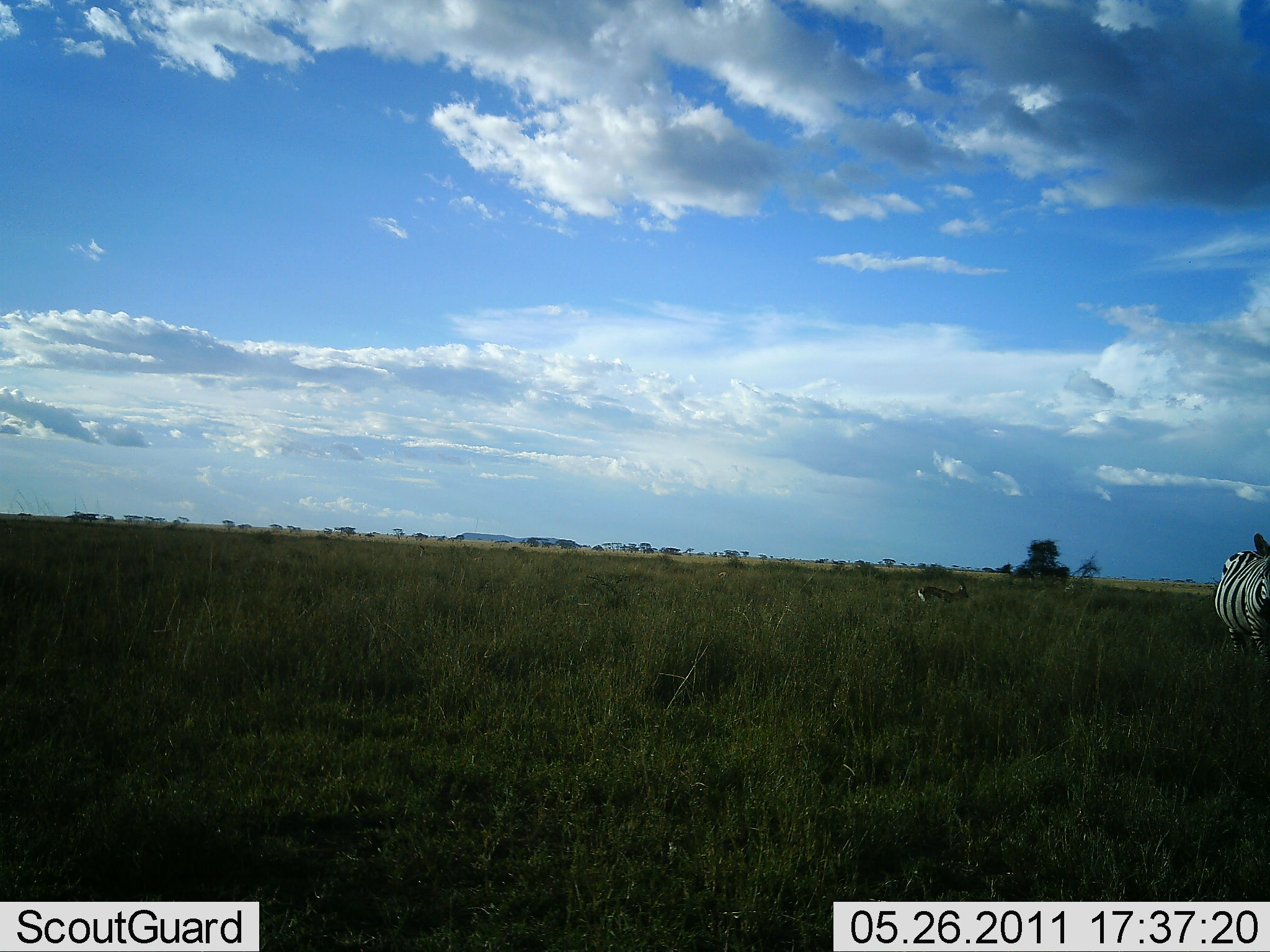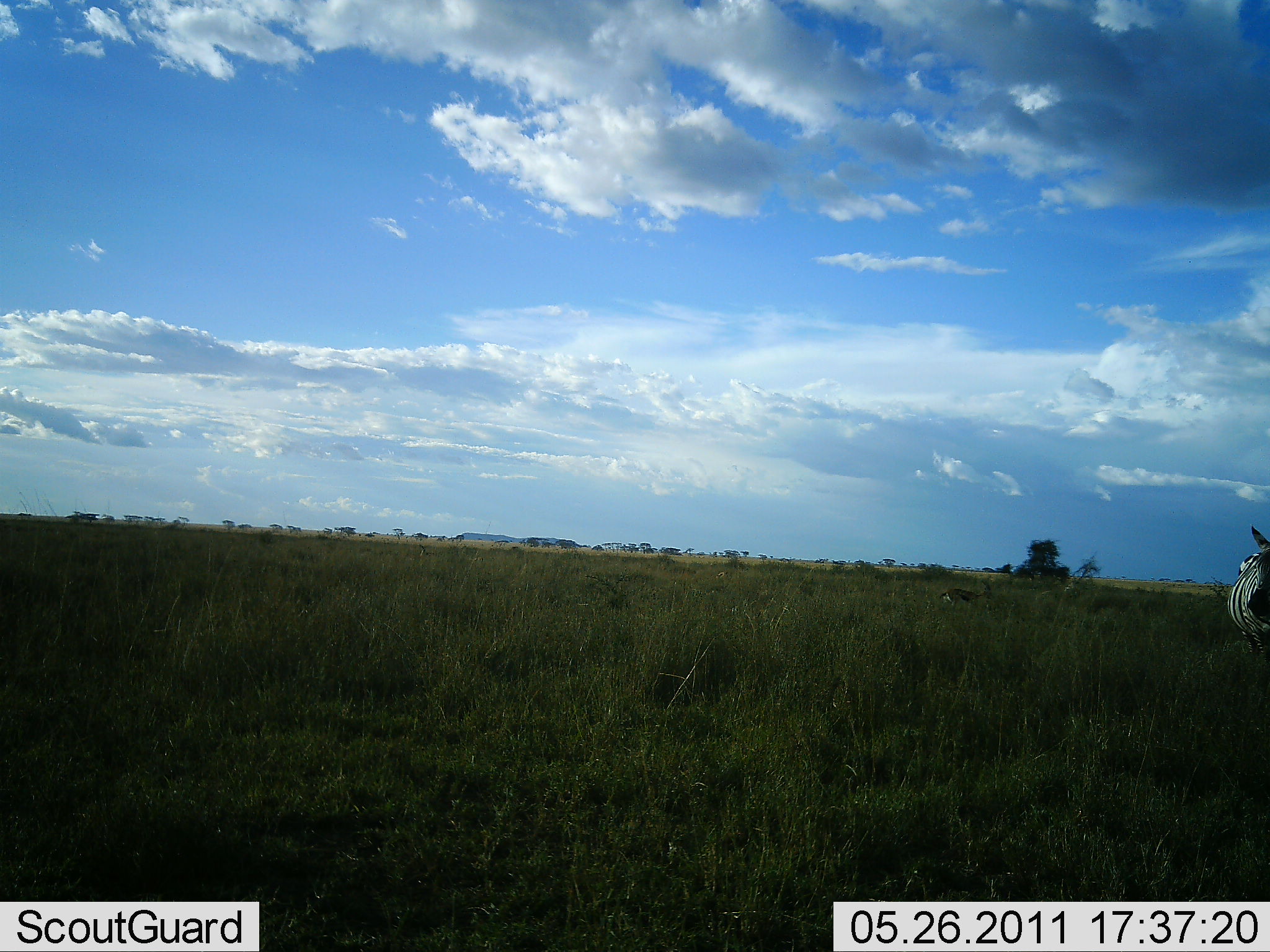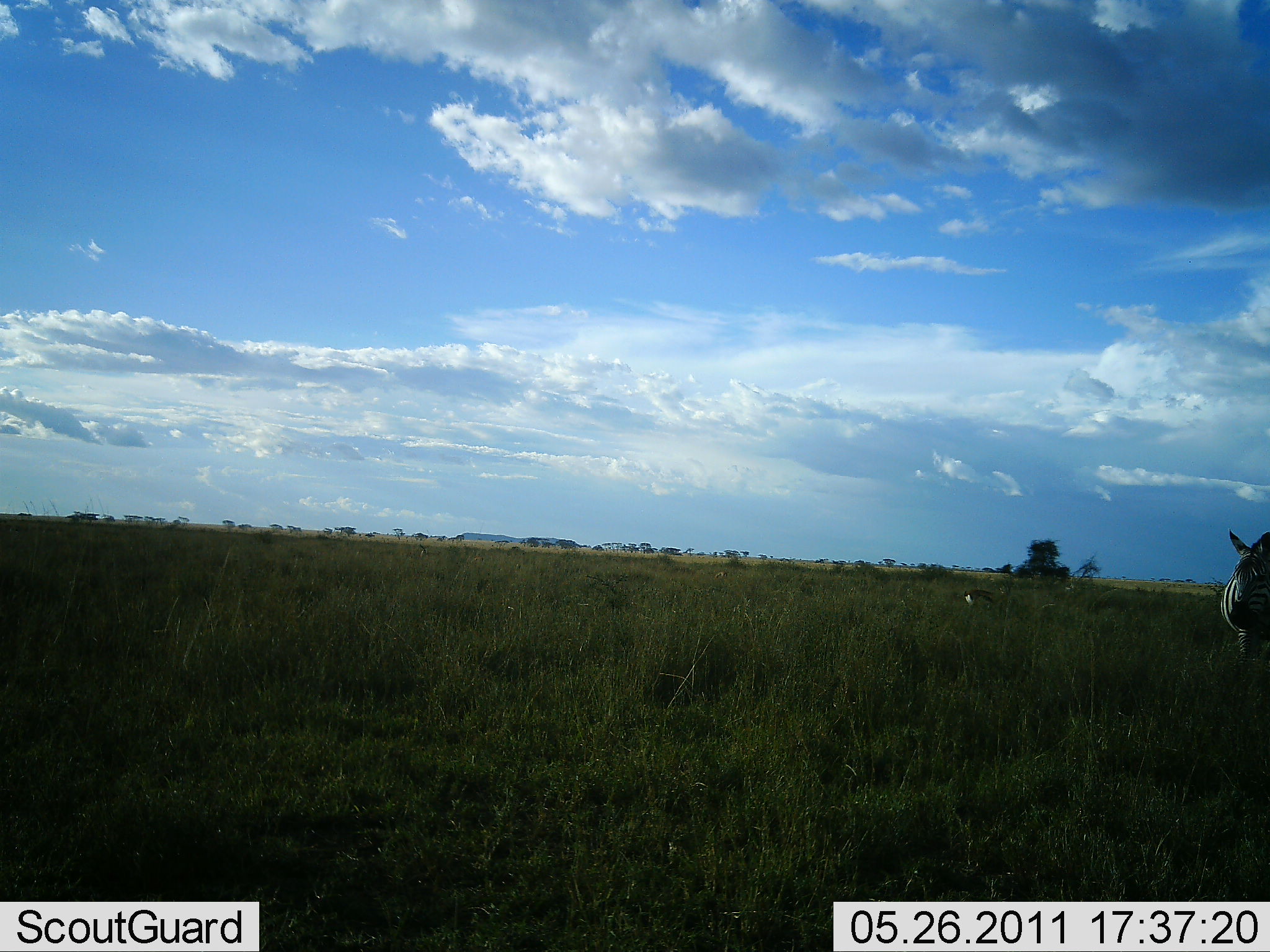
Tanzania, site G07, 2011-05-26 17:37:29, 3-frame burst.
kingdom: Animalia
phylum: Chordata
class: Mammalia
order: Artiodactyla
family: Bovidae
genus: Eudorcas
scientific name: Eudorcas thomsonii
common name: thomson's gazelle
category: gazellethomsons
Gazellethomsons (thomson's gazelle) (Eudorcas thomsonii), count 1. Behavior (volunteer vote fractions): standing 10%, resting 0%, moving 100%, interacting 0%. Young present (vote fraction): 0%. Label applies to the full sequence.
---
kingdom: Animalia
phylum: Chordata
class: Mammalia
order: Perissodactyla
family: Equidae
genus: Equus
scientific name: Equus quagga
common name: plains zebra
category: zebra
Zebra (plains zebra) (Equus quagga), count 1. Behavior (volunteer vote fractions): standing 71%, resting 0%, moving 33%, interacting 0%. Young present (vote fraction): 0%. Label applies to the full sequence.